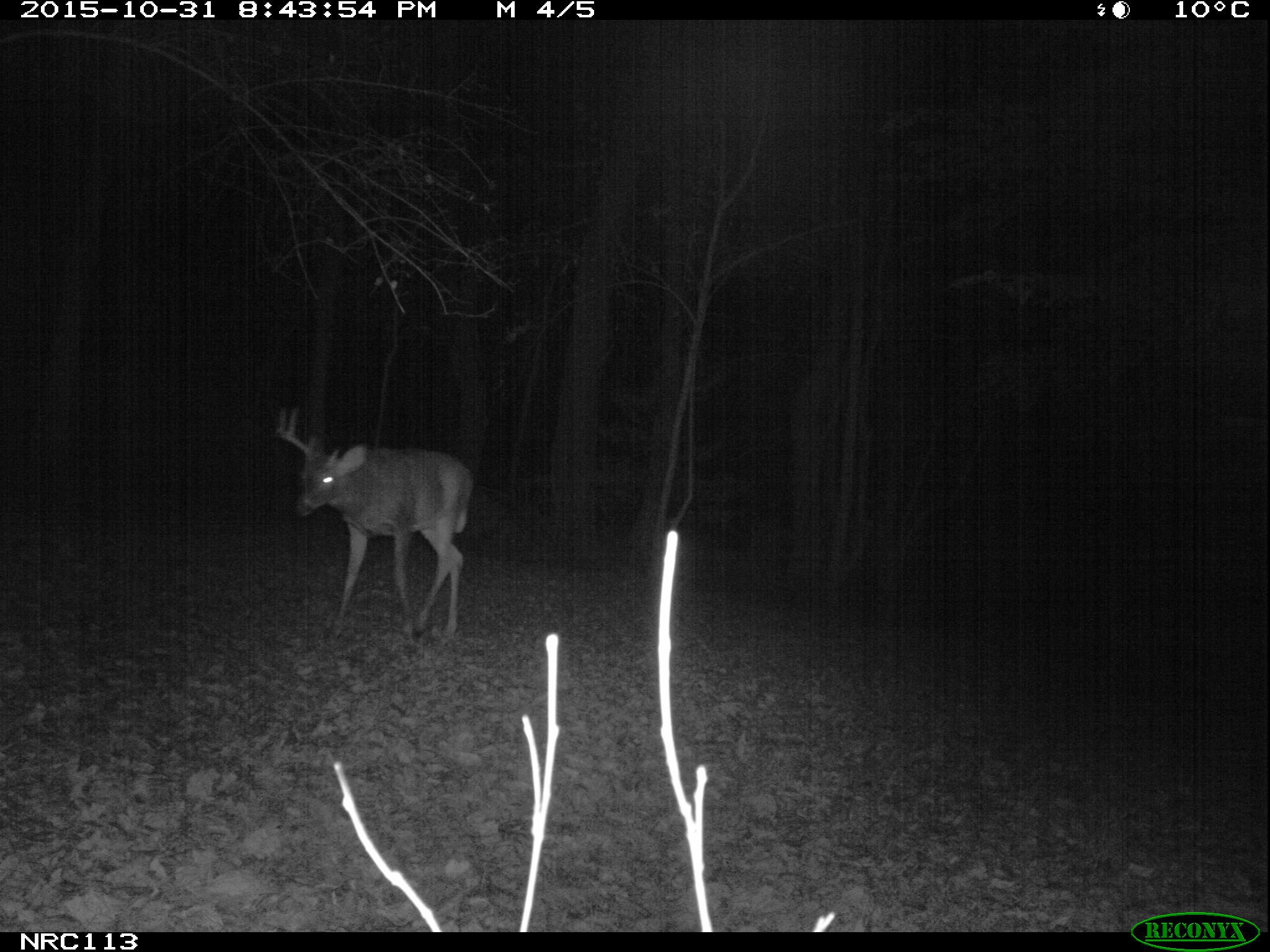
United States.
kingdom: Animalia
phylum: Chordata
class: Mammalia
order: Artiodactyla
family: Cervidae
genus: Odocoileus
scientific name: Odocoileus virginianus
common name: white-tailed deer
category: White Tailed Deer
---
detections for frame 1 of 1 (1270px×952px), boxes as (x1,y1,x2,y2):
White Tailed Deer: (275,404,491,635)